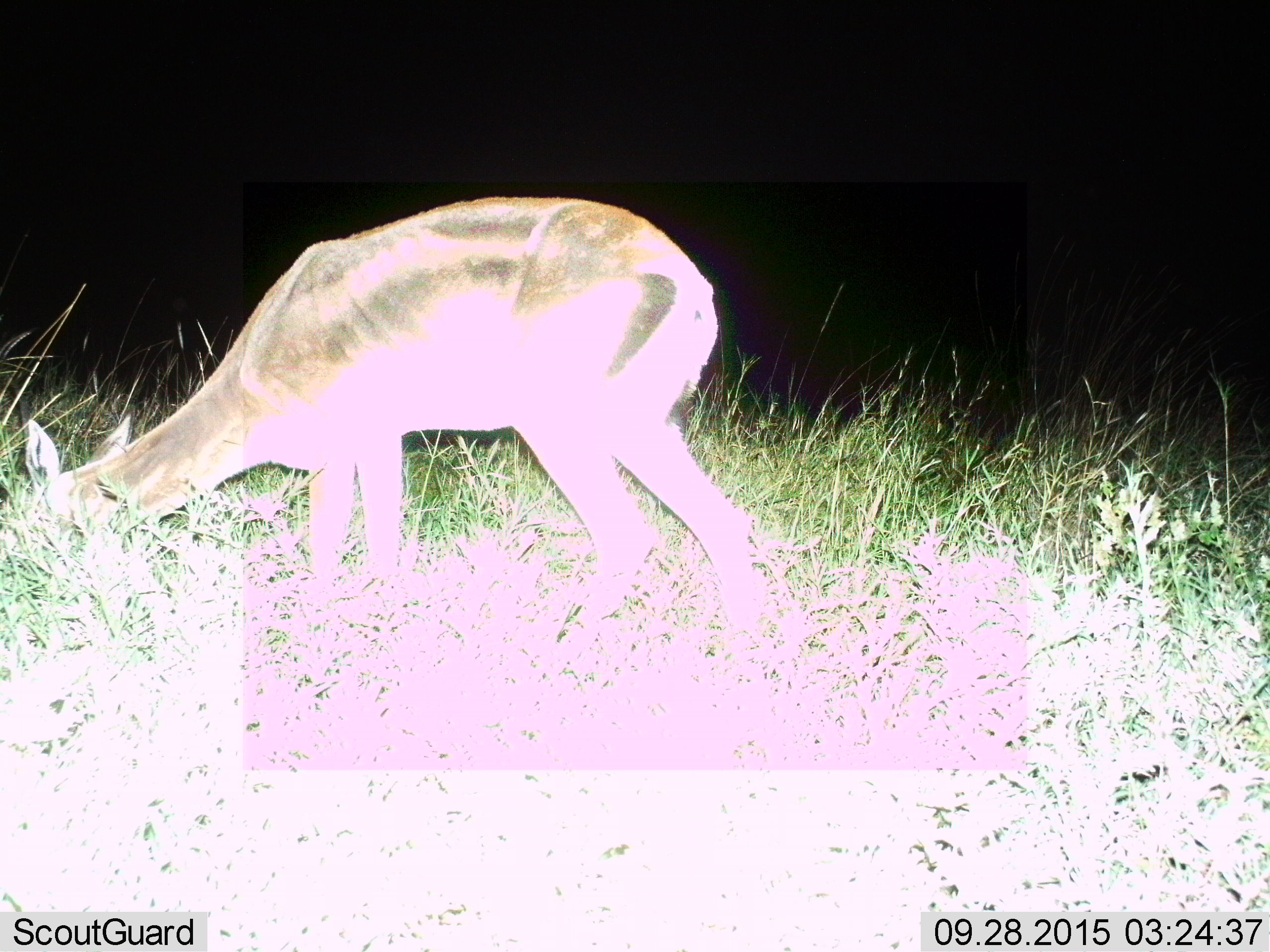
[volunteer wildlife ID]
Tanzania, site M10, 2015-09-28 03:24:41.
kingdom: Animalia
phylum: Chordata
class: Mammalia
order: Artiodactyla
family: Bovidae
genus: Eudorcas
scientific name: Eudorcas thomsonii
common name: thomson's gazelle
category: gazellethomsons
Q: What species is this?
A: Gazellethomsons (thomson's gazelle) (Eudorcas thomsonii).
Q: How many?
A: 1.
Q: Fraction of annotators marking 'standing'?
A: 25%.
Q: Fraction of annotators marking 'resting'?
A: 0%.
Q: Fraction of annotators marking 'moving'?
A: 0%.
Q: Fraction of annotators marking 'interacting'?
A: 0%.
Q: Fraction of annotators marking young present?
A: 0%.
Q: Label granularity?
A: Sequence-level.